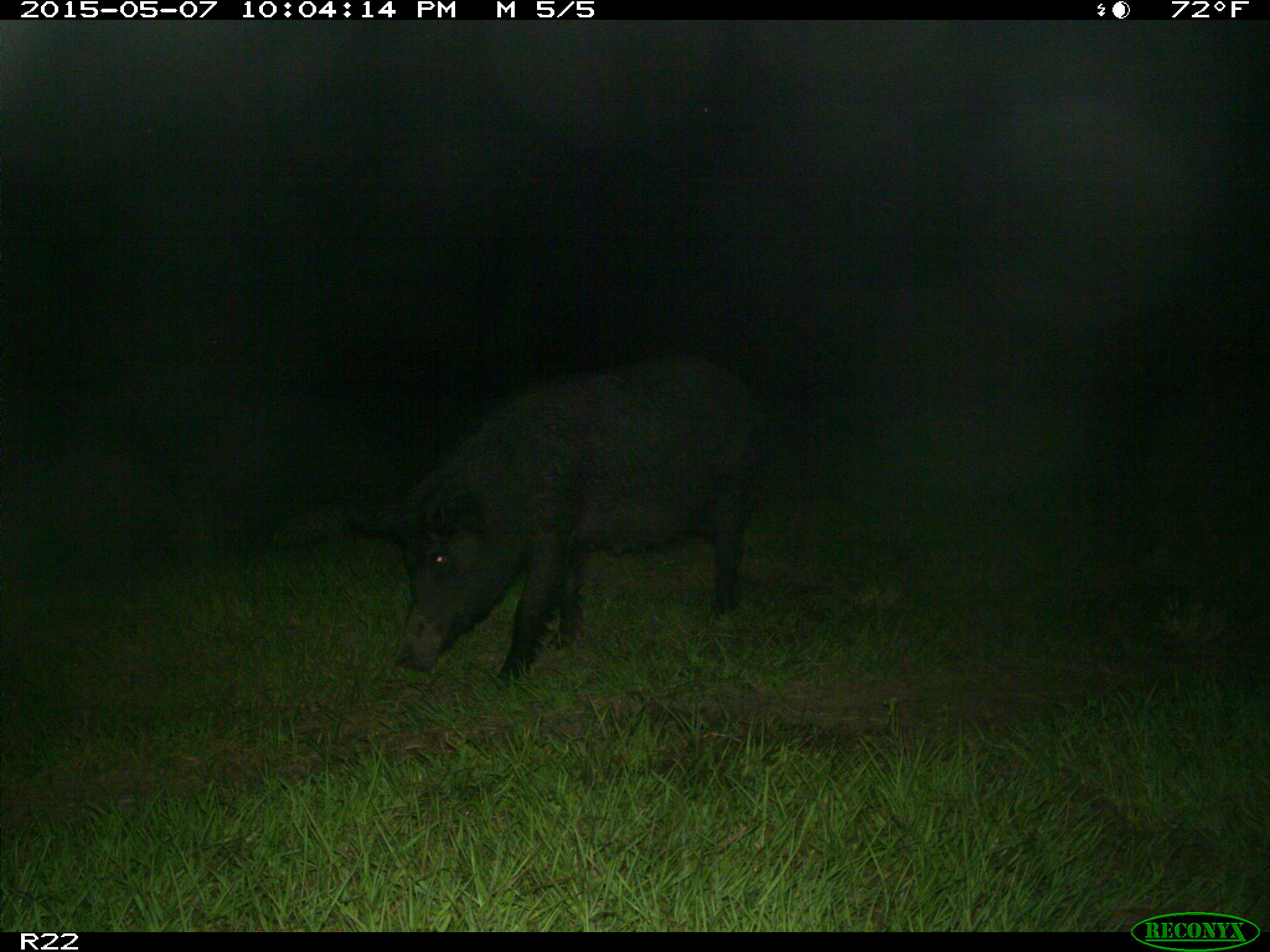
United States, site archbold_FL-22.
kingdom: Animalia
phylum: Chordata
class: Mammalia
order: Artiodactyla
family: Bovidae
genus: Bos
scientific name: Bos taurus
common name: domestic cow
Bos taurus (domestic cow).